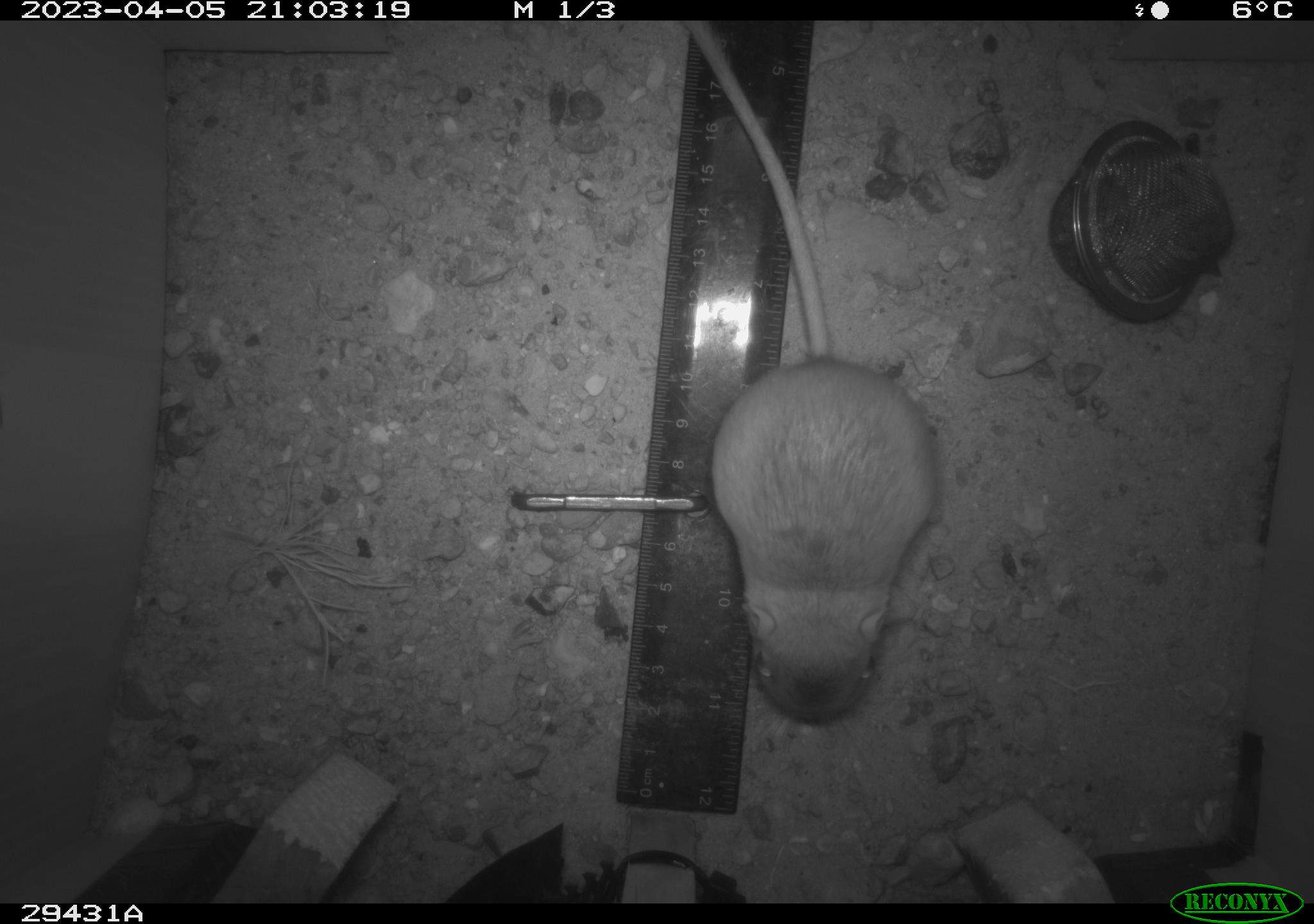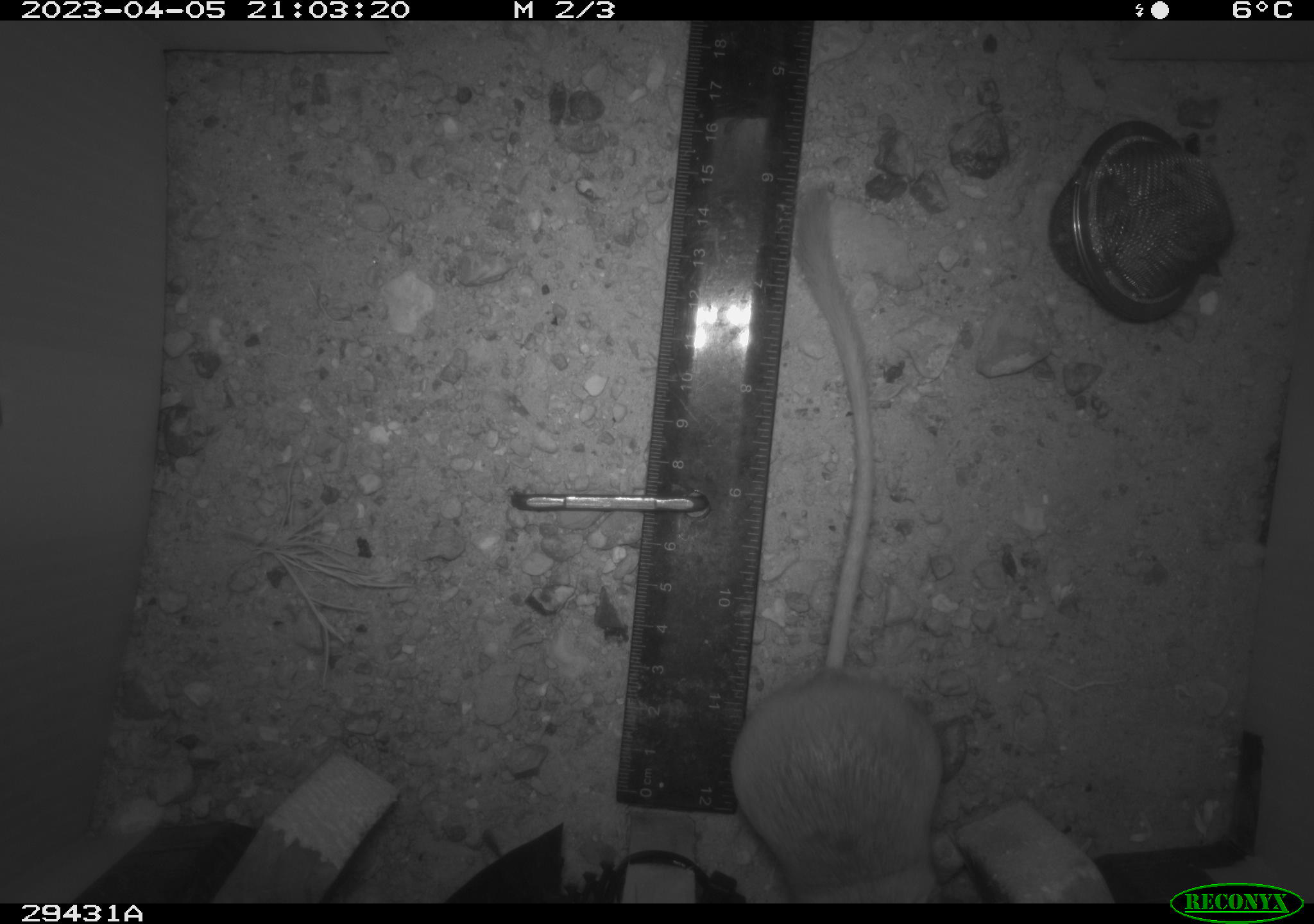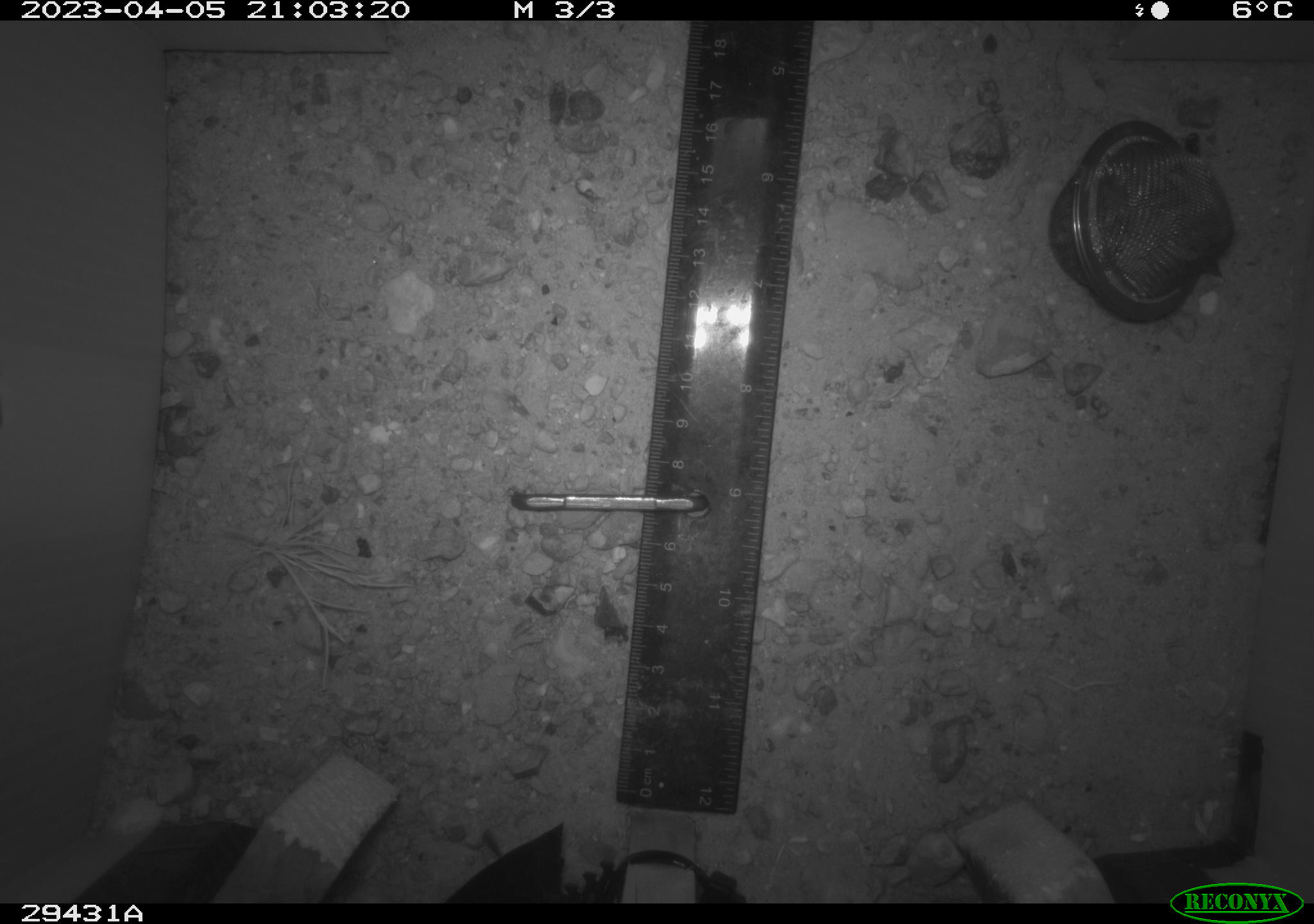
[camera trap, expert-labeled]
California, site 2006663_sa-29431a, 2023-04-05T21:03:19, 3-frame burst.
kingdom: Animalia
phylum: Chordata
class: Mammalia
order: Rodentia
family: Heteromyidae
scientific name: Heteromyidae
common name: kangaroo rats and pocket mice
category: heteromyidae family